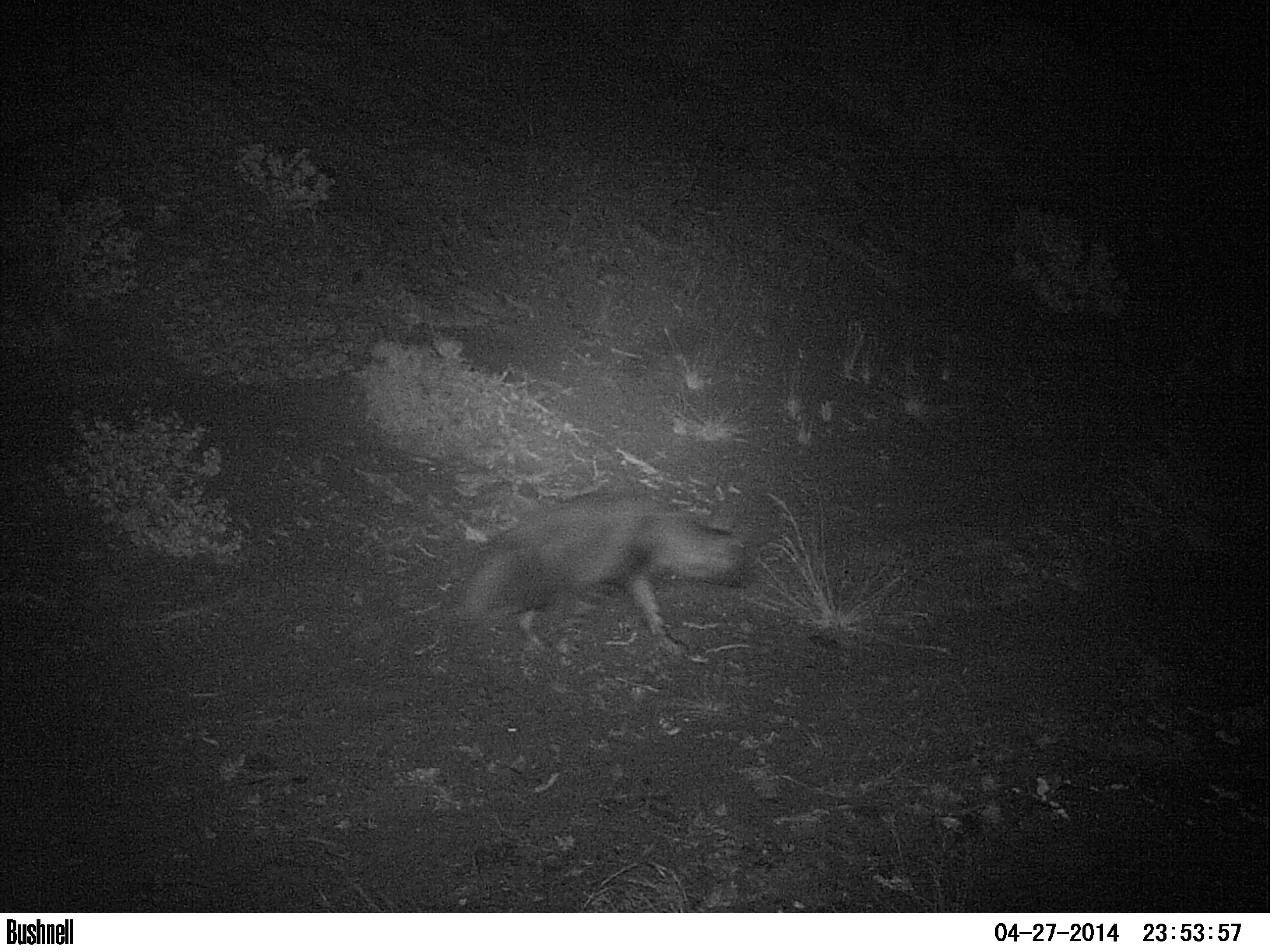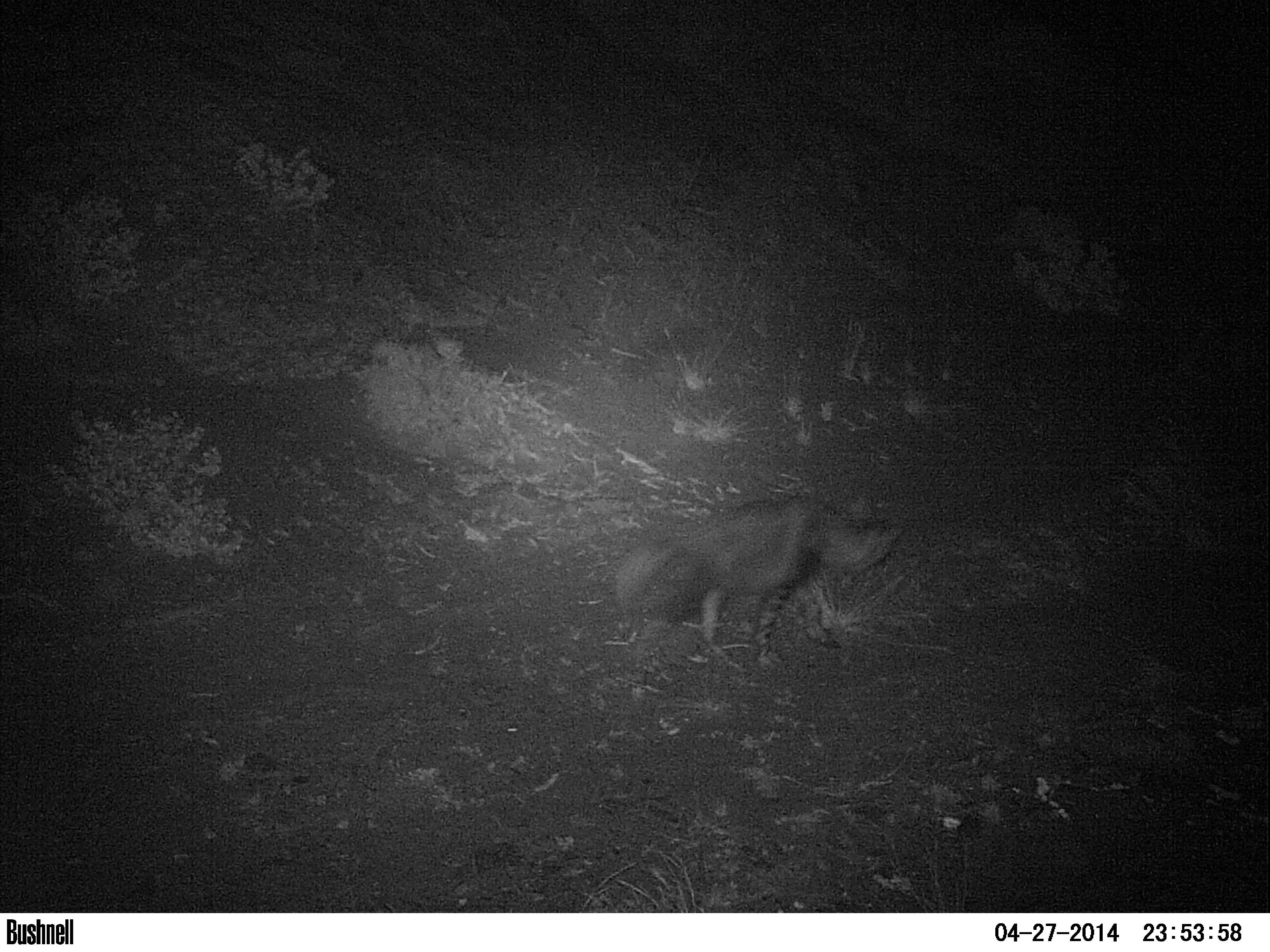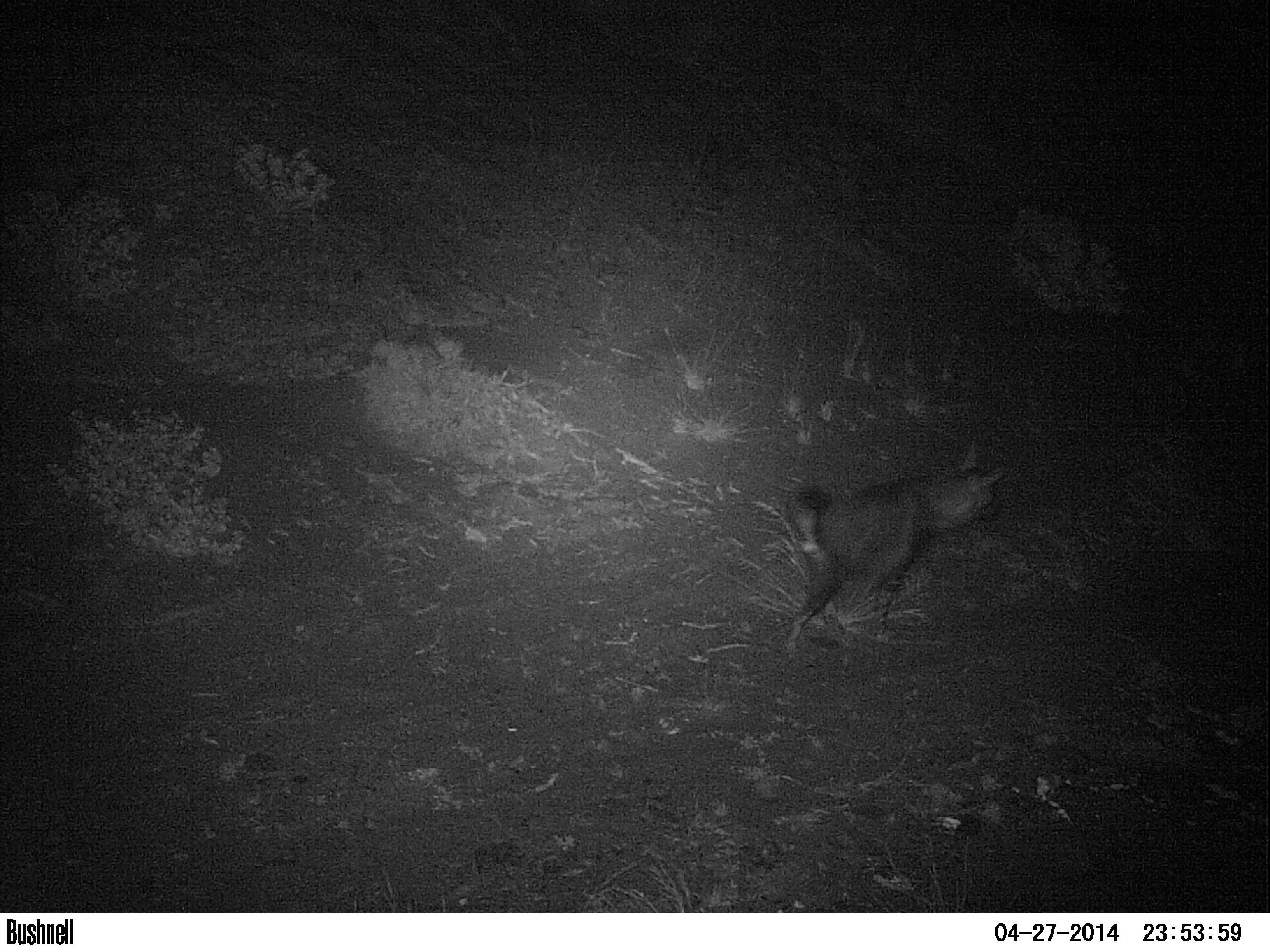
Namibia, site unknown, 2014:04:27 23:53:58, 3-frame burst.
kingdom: Animalia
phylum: Chordata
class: Mammalia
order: Carnivora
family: Hyaenidae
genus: Parahyaena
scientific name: Parahyaena brunnea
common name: brown hyena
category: hyaena brunnea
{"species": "hyaena brunnea (brown hyena) (Parahyaena brunnea)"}